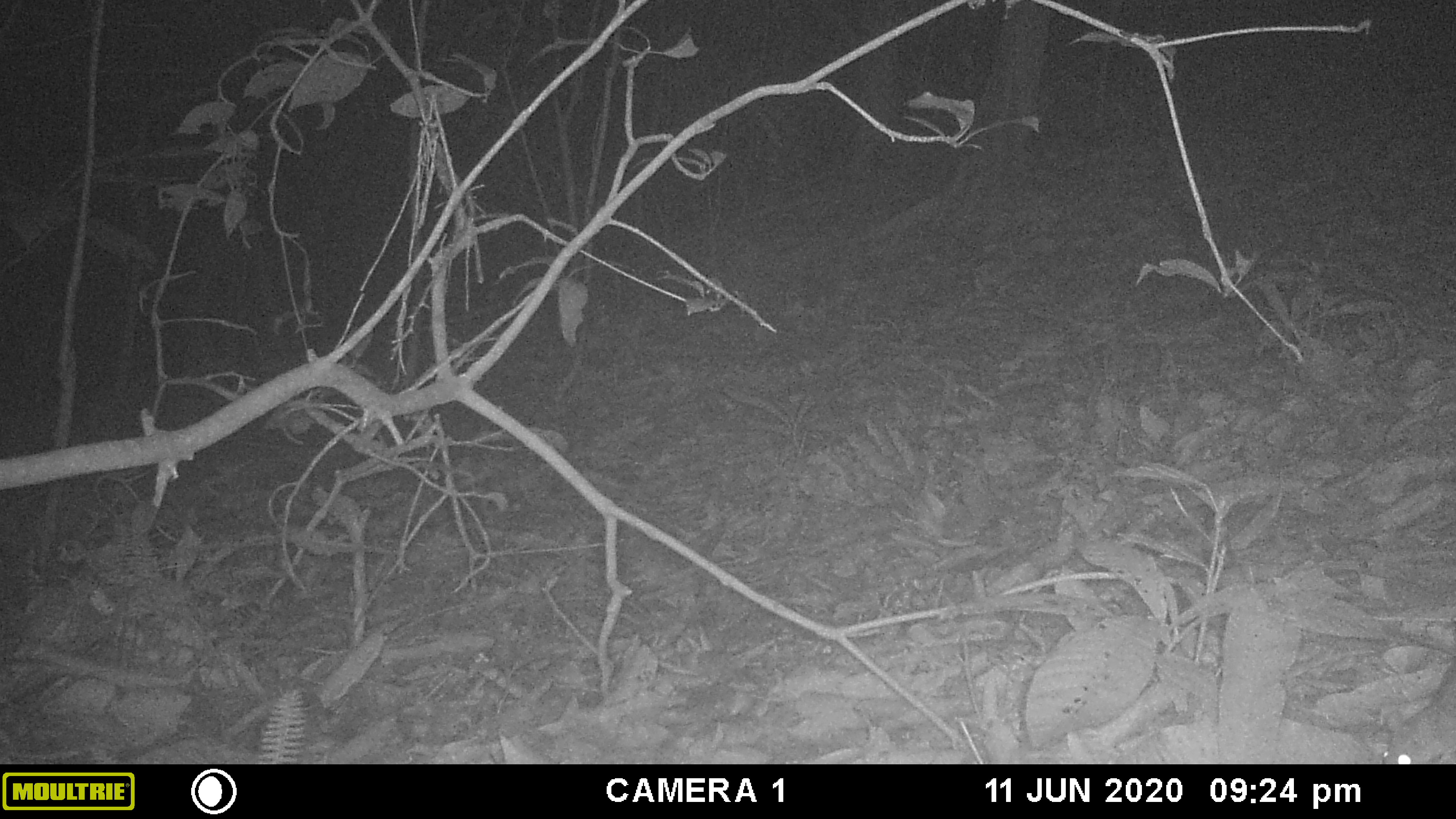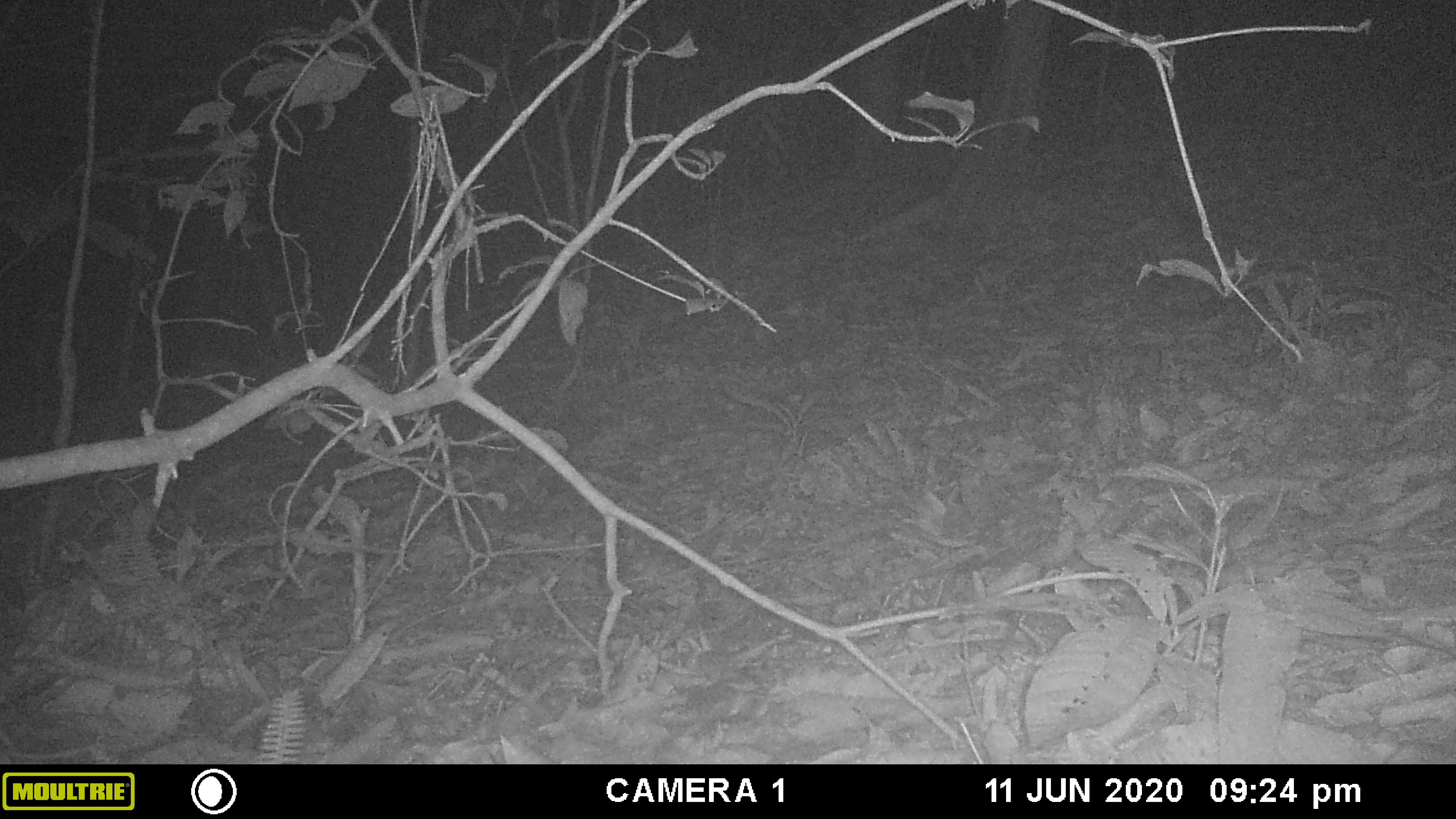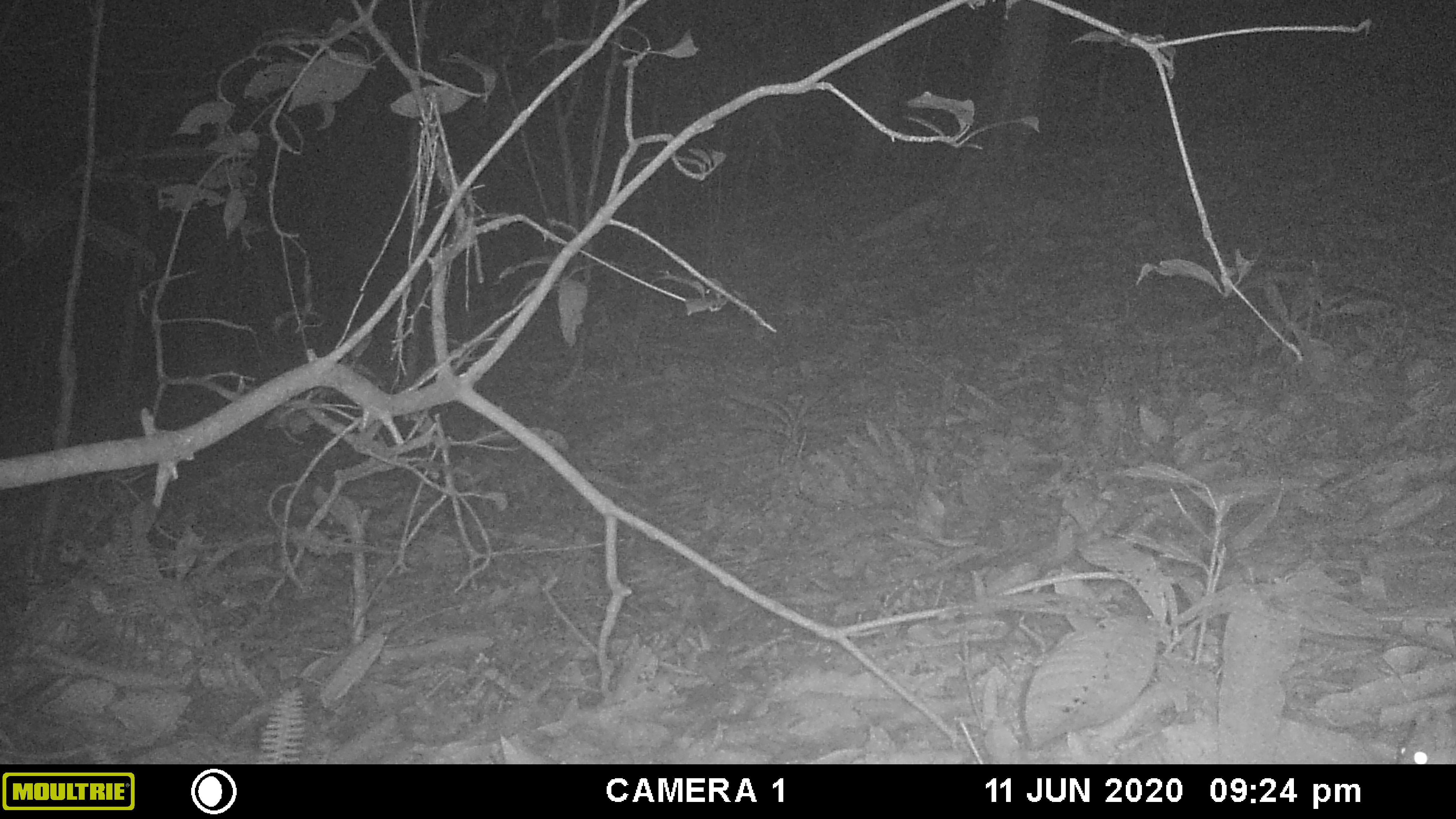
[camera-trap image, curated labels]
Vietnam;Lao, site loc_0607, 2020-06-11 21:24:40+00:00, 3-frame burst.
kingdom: Animalia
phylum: Chordata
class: Mammalia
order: Rodentia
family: Muridae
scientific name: Muridae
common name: old-world mice and rats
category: unidentified murid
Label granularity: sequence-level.